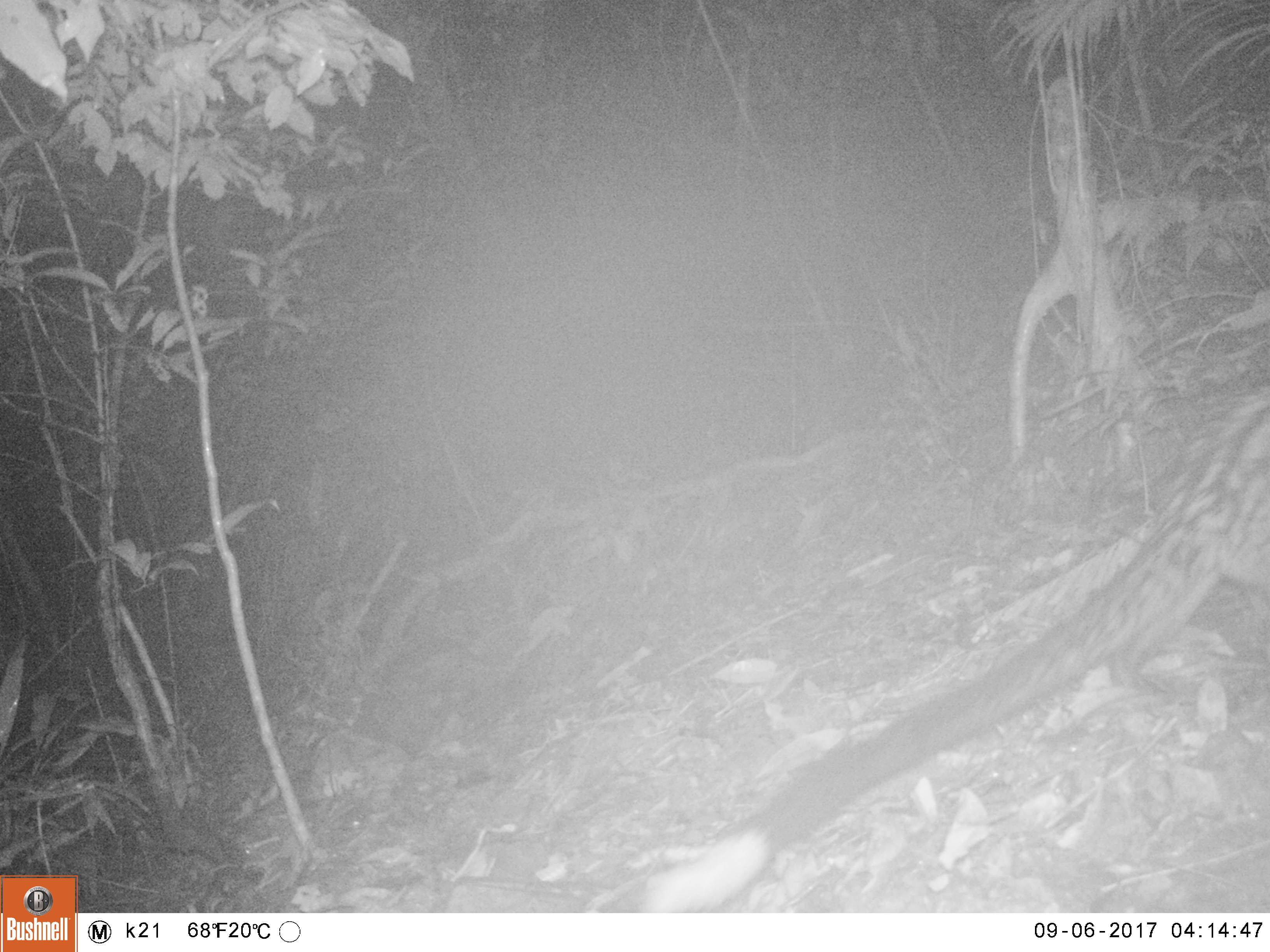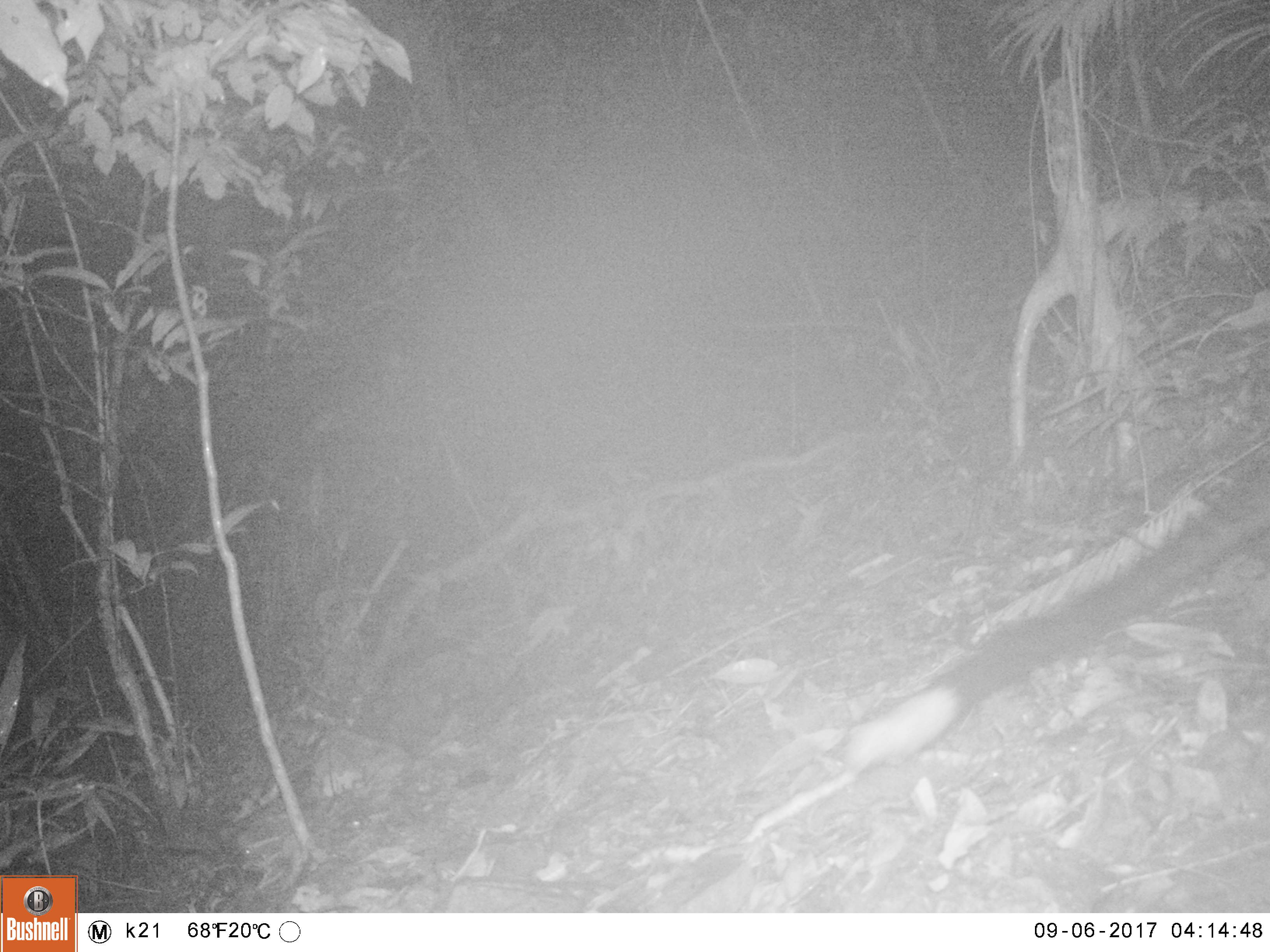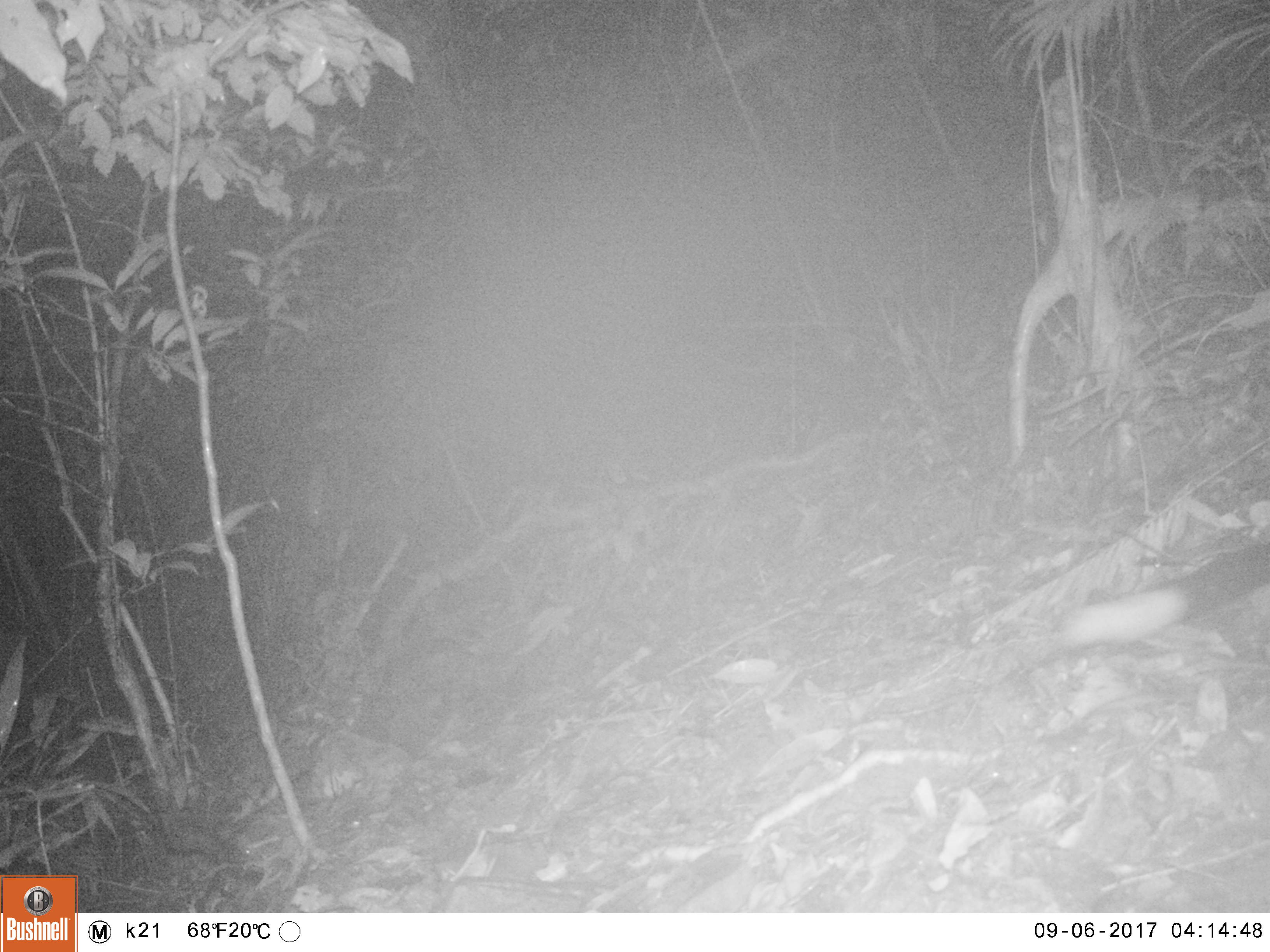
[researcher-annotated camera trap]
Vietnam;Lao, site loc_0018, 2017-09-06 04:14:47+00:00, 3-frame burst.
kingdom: Animalia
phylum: Chordata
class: Mammalia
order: Carnivora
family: Viverridae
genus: Paradoxurus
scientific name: Paradoxurus hermaphroditus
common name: common palm civet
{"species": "common palm civet (Paradoxurus hermaphroditus)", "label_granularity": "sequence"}